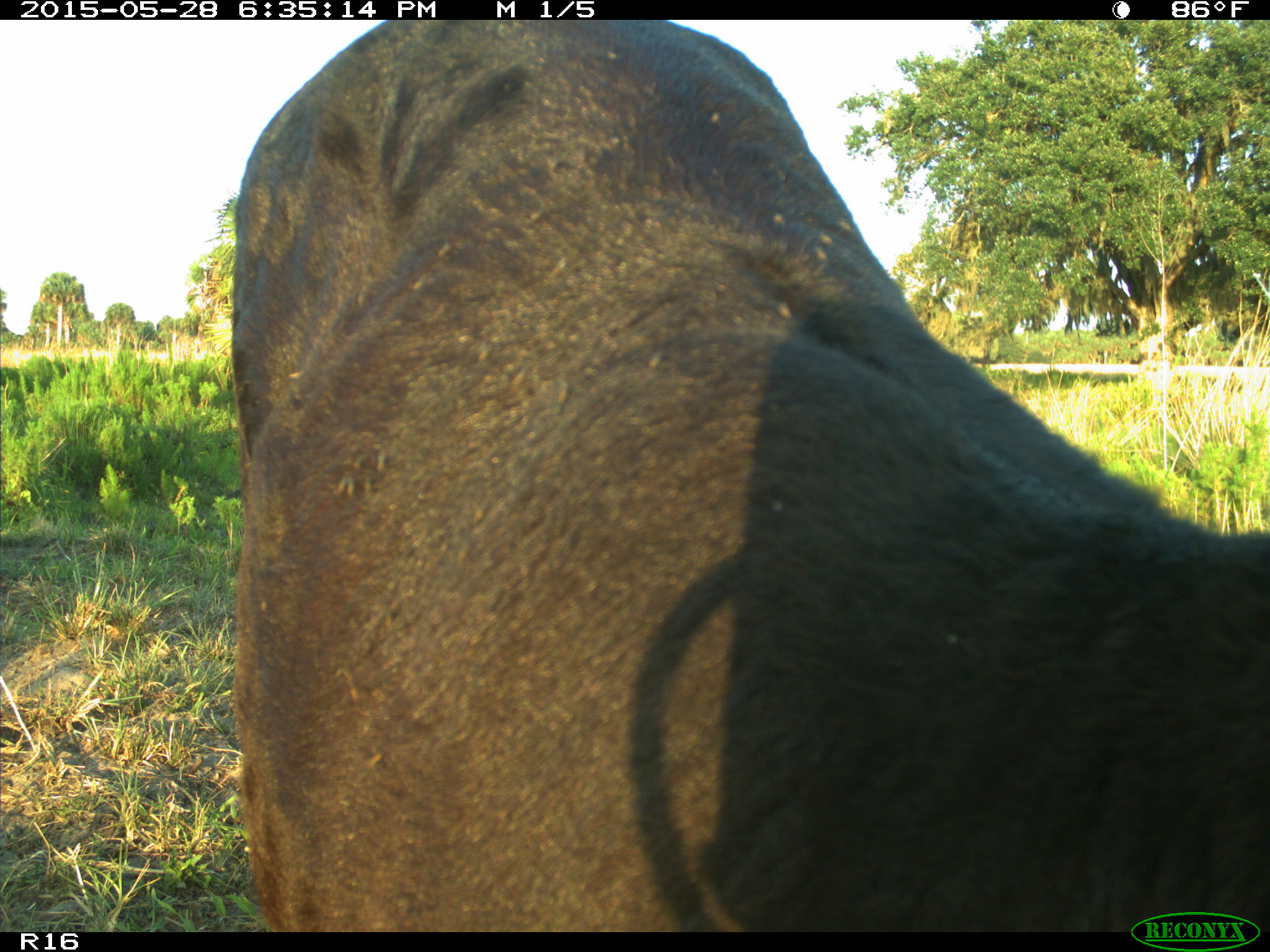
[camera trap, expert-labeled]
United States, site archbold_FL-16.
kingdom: Animalia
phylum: Chordata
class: Mammalia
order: Artiodactyla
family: Bovidae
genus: Bos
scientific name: Bos taurus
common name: domestic cow